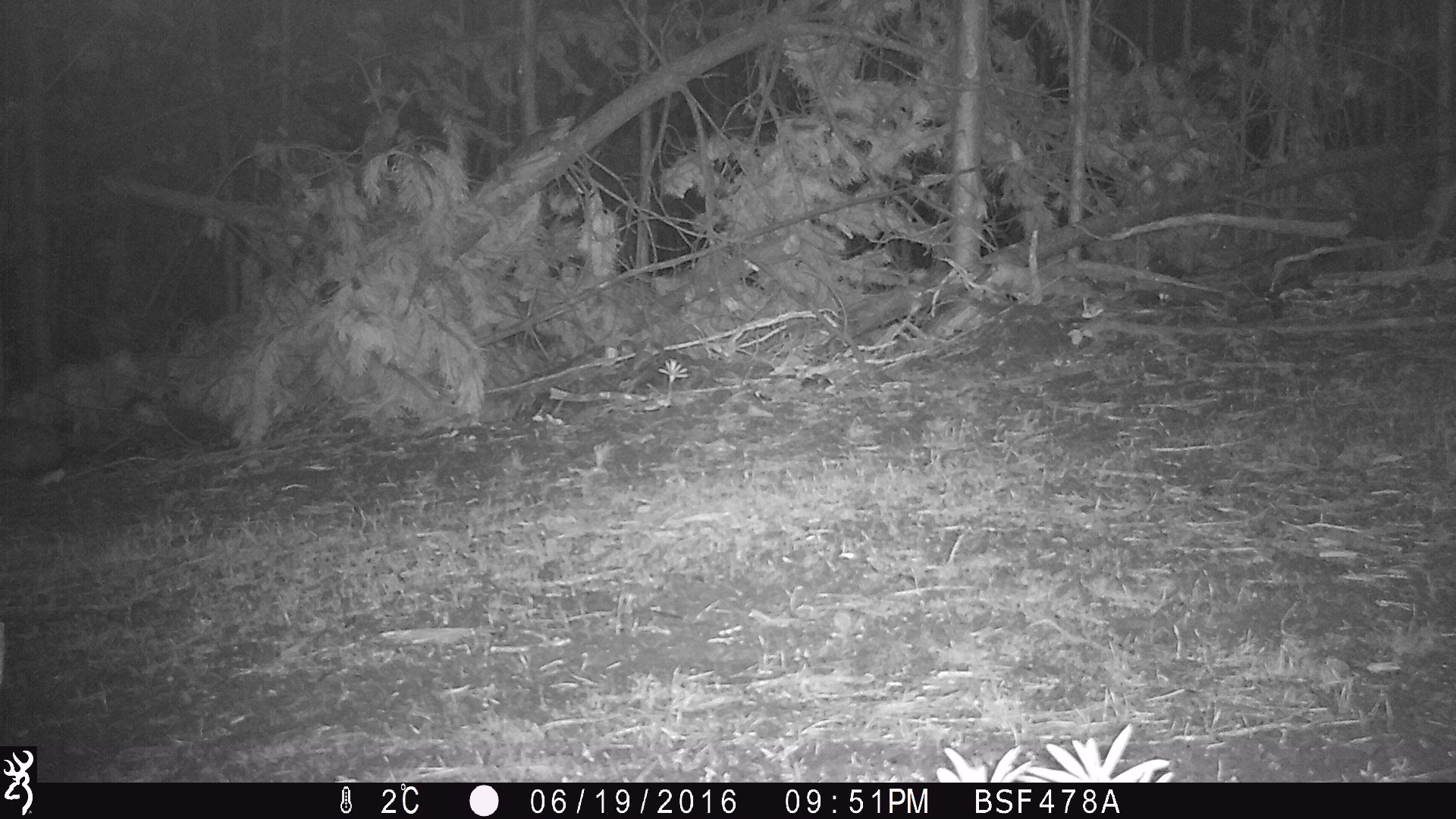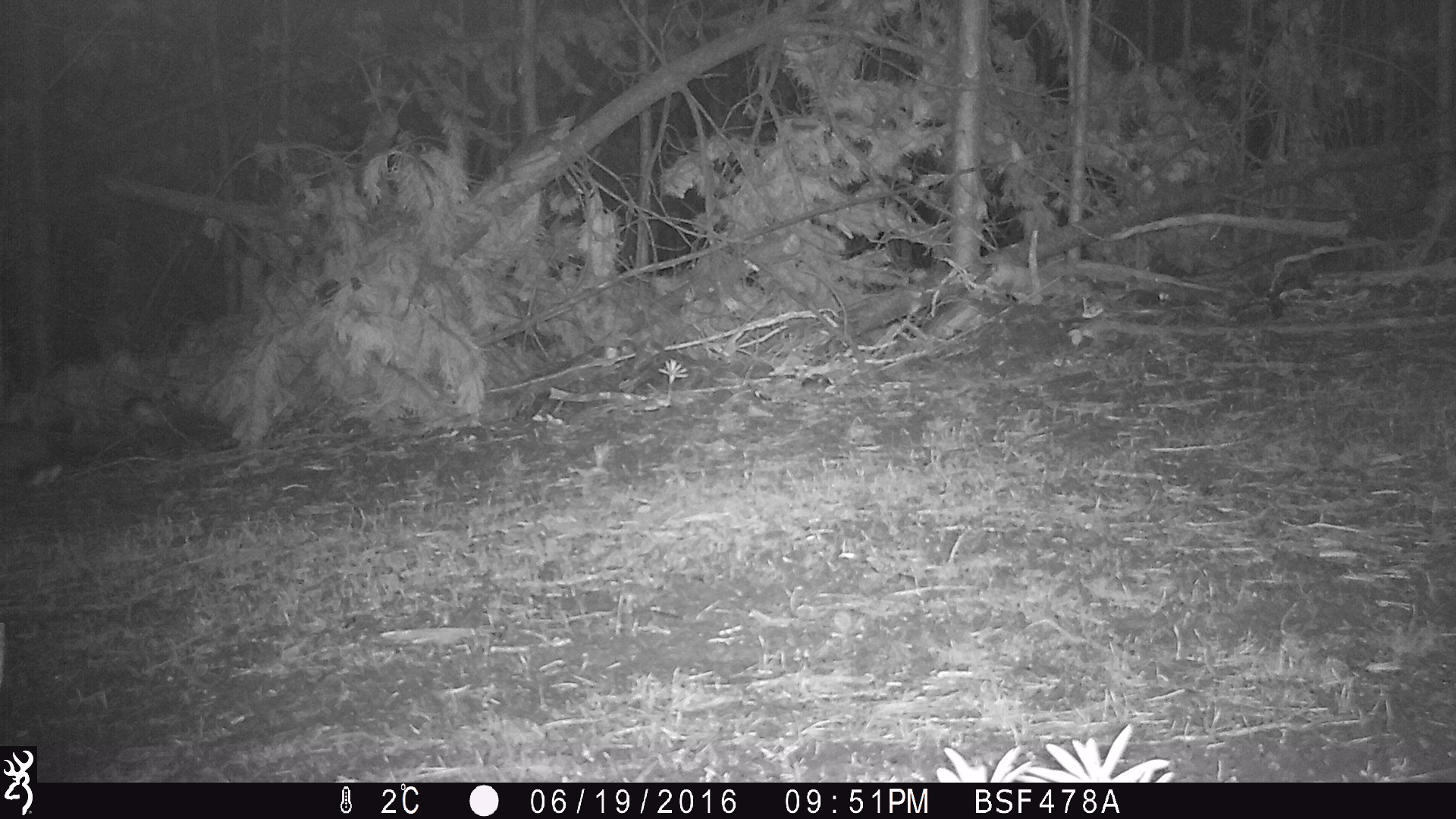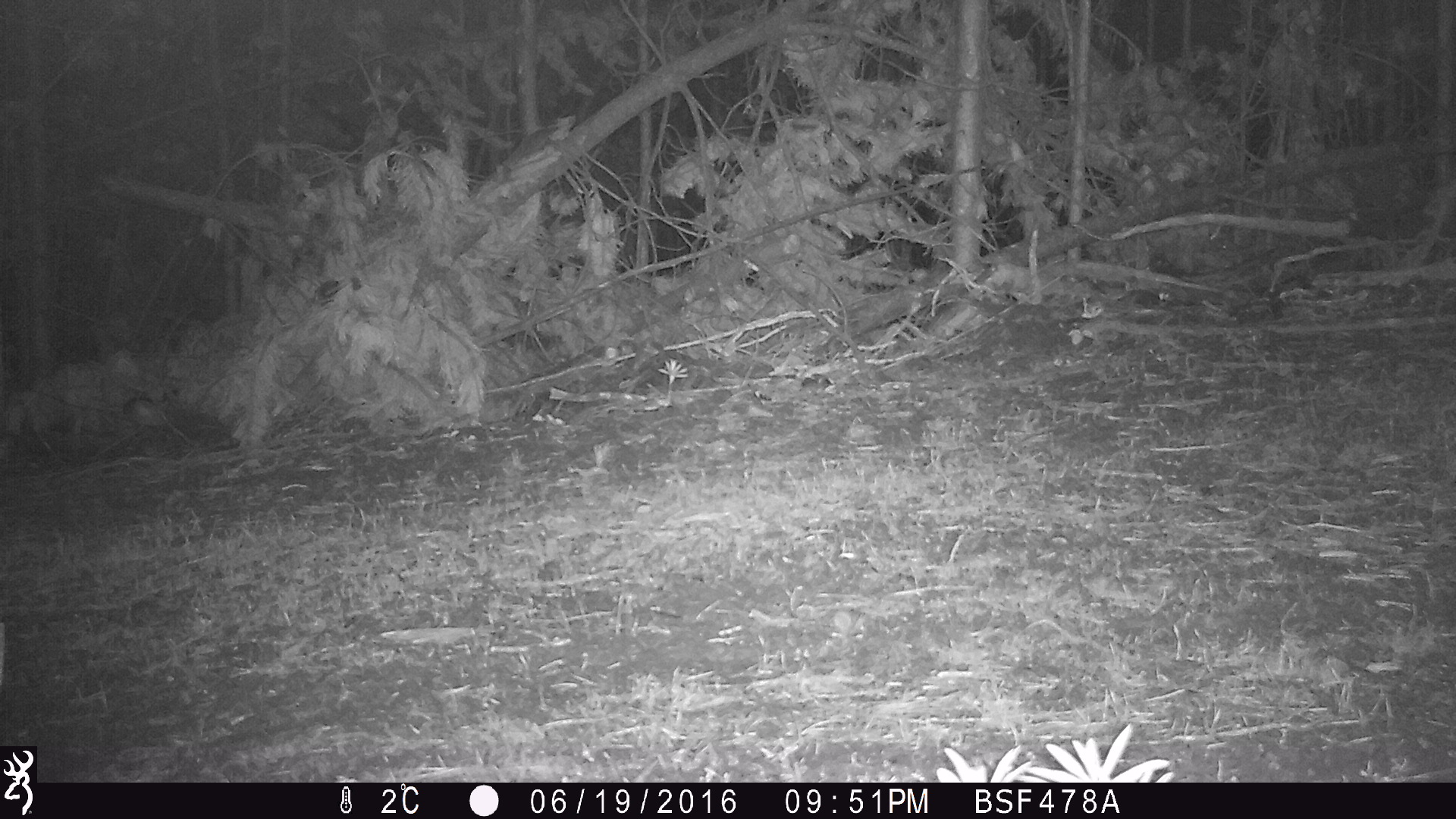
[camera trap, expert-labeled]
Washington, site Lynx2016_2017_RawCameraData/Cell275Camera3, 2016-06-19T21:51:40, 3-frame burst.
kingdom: Animalia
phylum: Chordata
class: Mammalia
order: Lagomorpha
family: Leporidae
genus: Lepus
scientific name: Lepus americanus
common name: snowshoe hare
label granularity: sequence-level